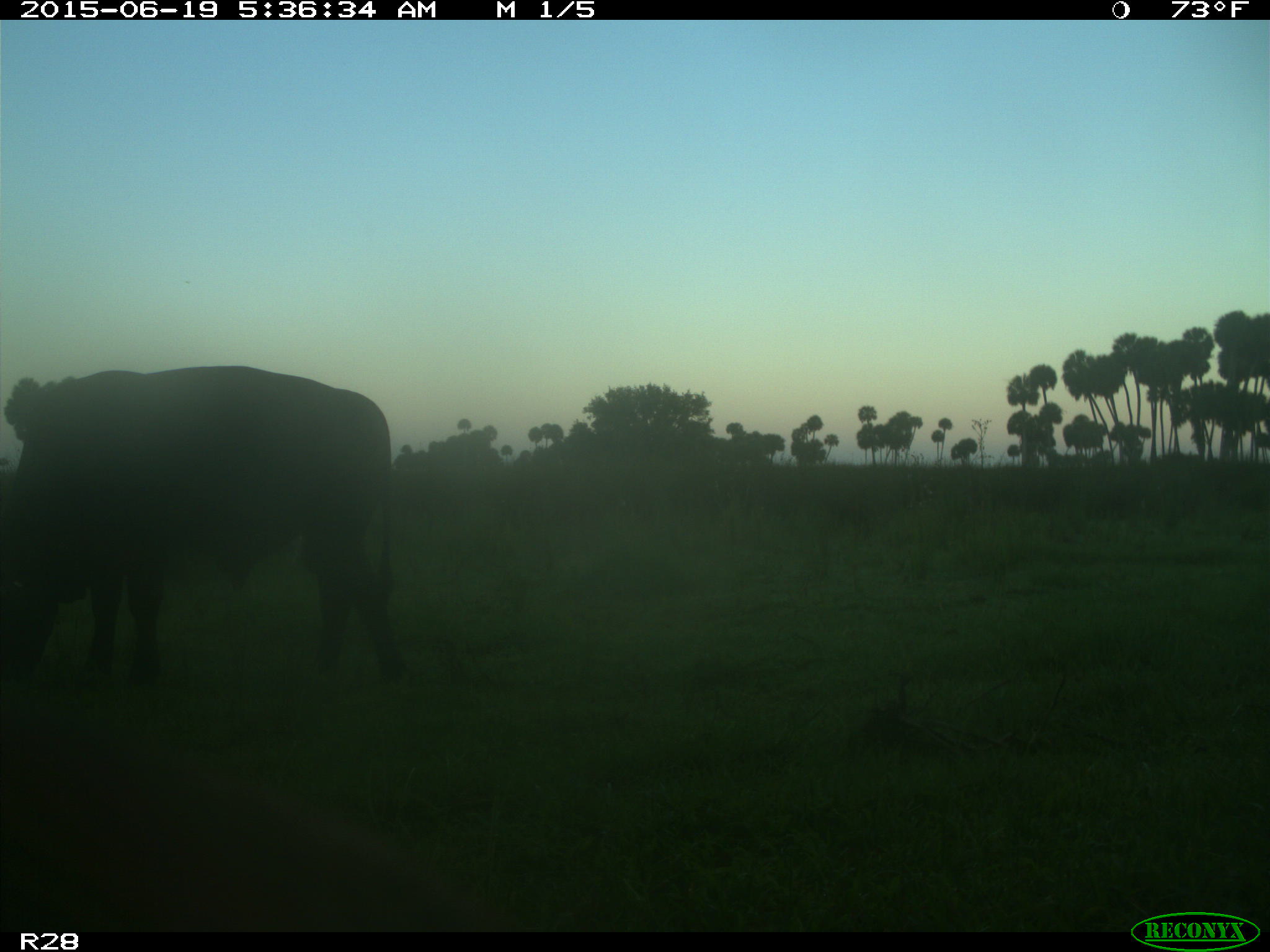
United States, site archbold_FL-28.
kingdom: Animalia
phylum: Chordata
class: Mammalia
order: Artiodactyla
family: Bovidae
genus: Bos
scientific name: Bos taurus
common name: domestic cow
Bos taurus (domestic cow).